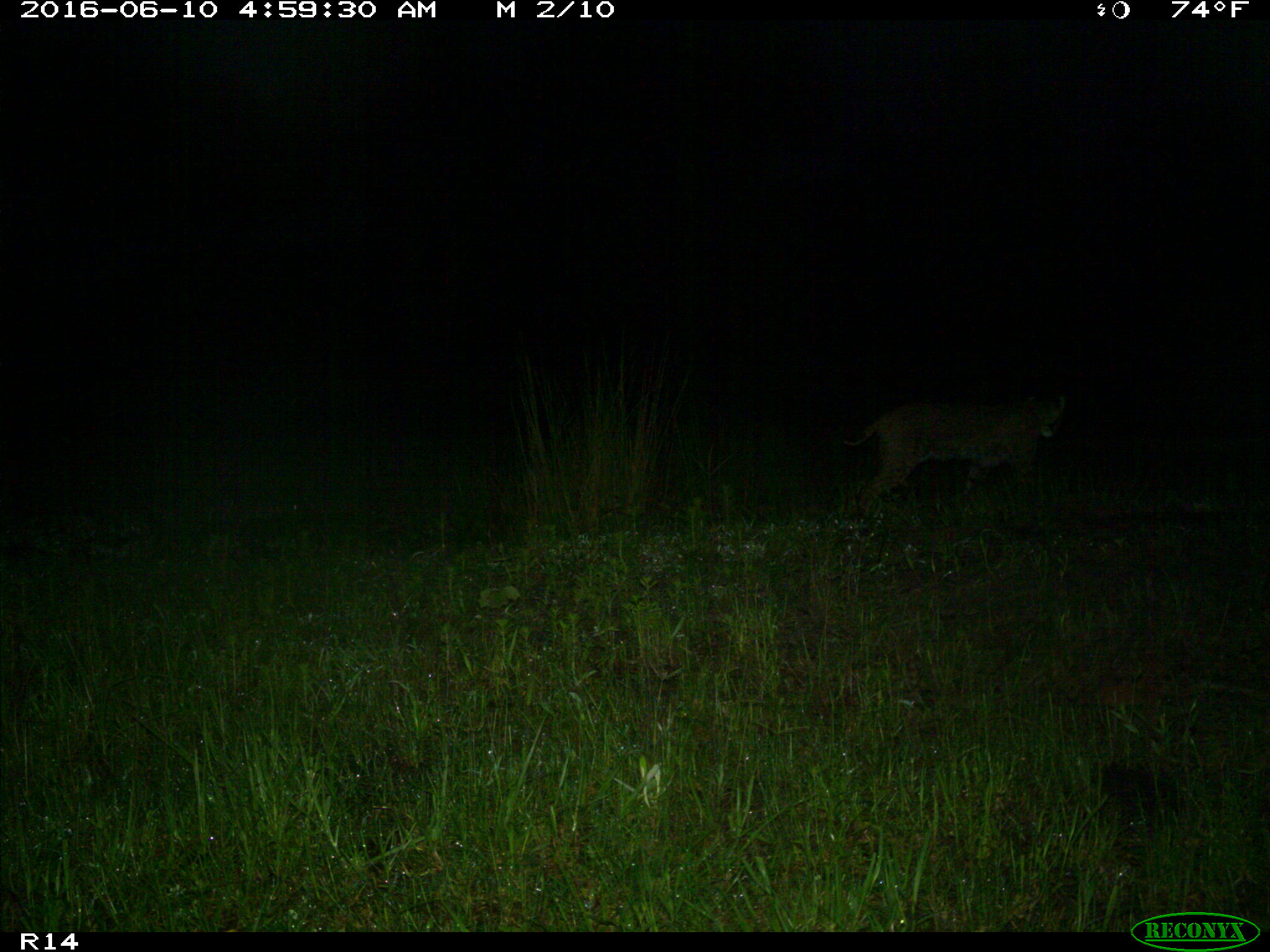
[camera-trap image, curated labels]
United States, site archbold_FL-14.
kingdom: Animalia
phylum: Chordata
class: Mammalia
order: Carnivora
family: Felidae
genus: Lynx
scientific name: Lynx rufus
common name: bobcat